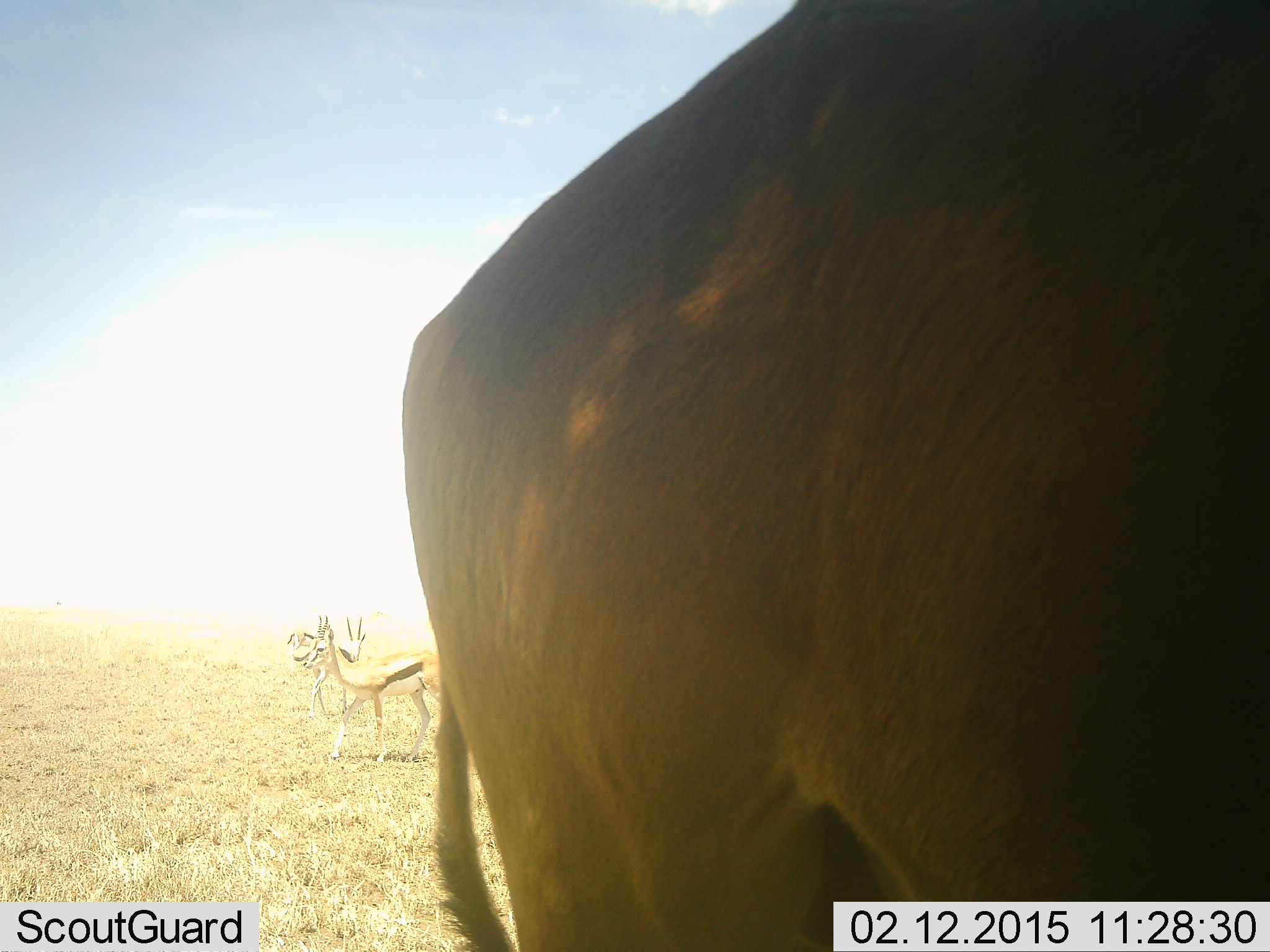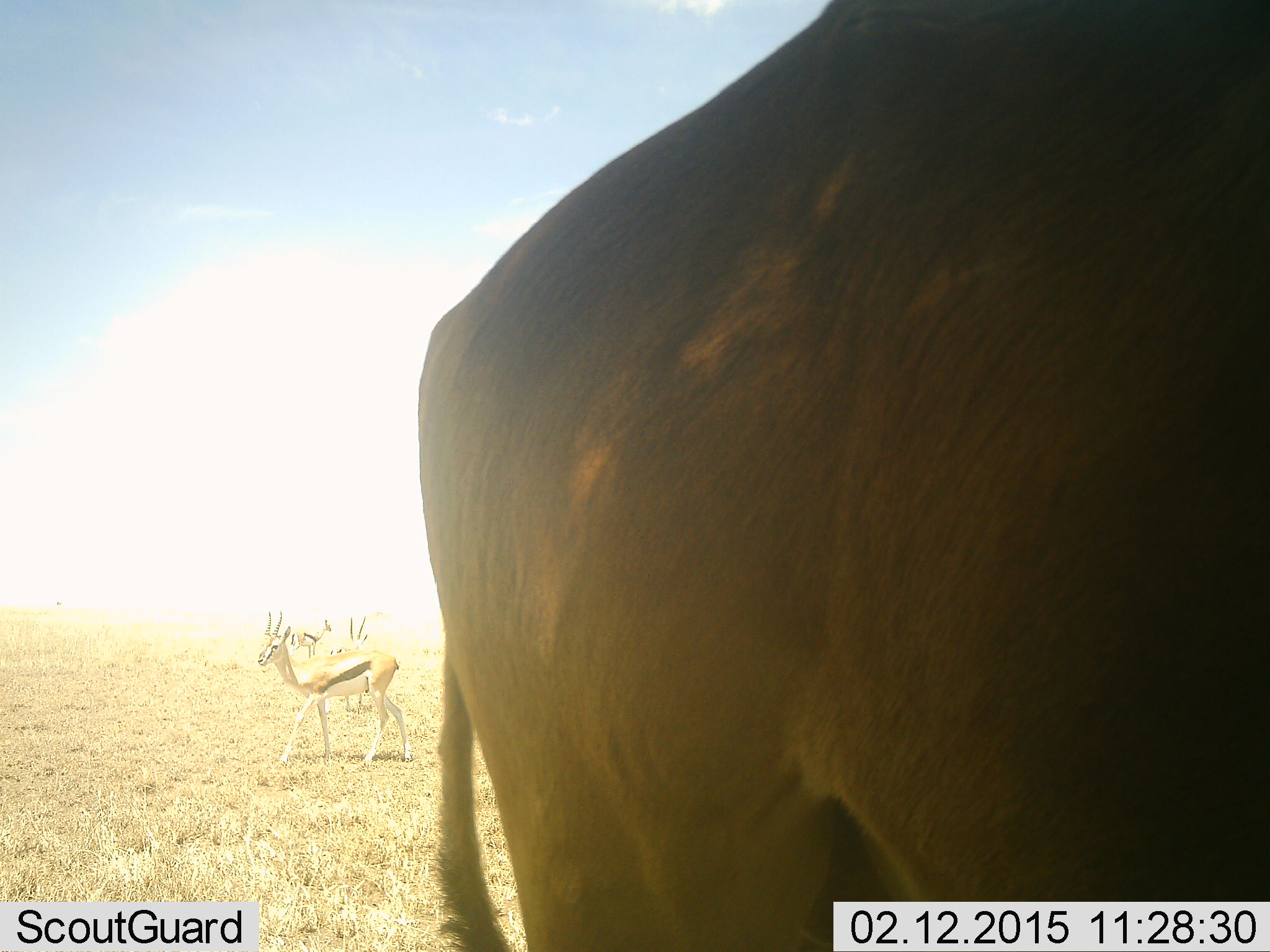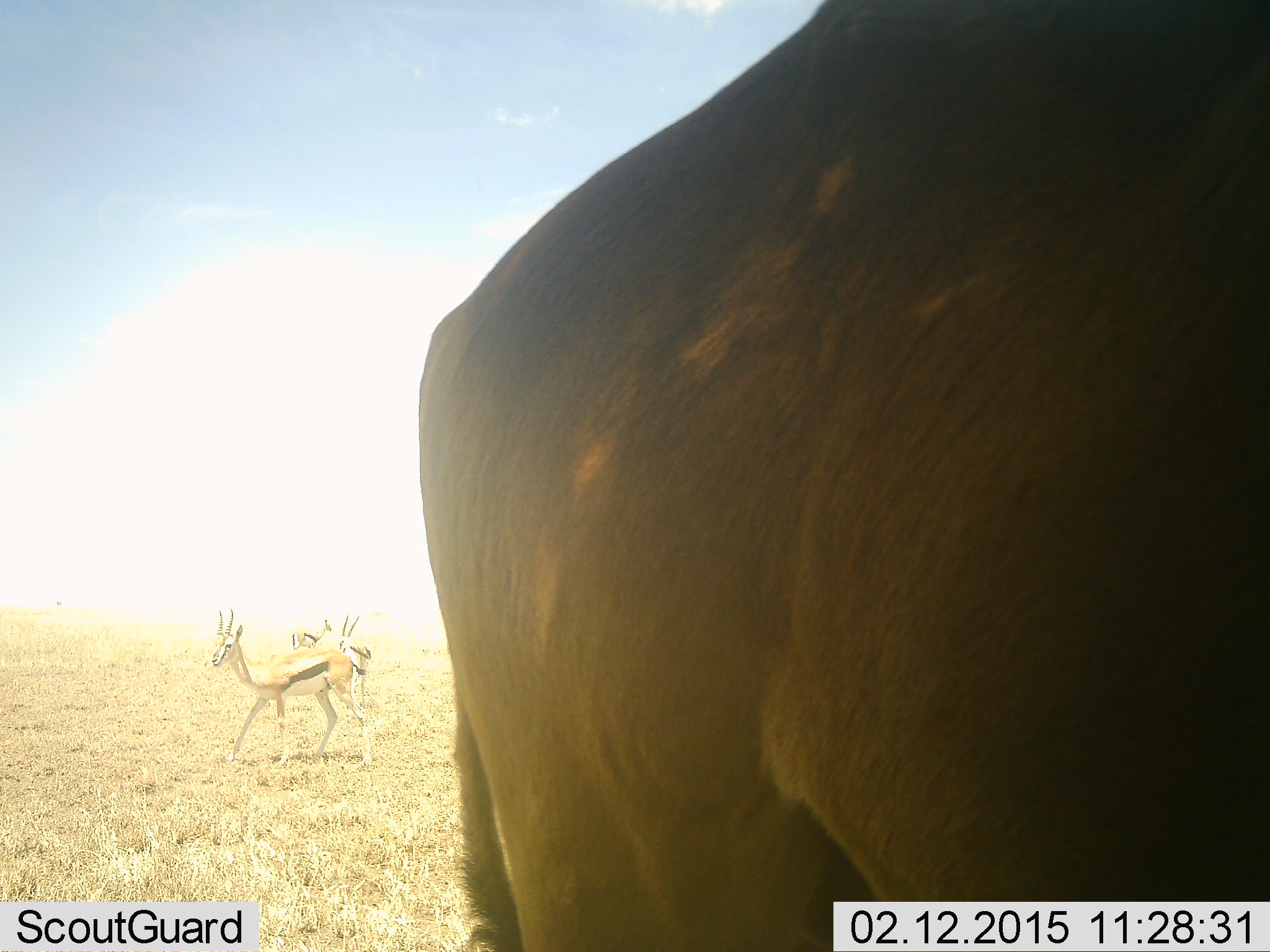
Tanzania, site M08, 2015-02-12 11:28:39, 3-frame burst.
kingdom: Animalia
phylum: Chordata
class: Mammalia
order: Artiodactyla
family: Bovidae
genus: Eudorcas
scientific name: Eudorcas thomsonii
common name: thomson's gazelle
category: gazellethomsons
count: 3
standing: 89%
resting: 5%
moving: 47%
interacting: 0%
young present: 0%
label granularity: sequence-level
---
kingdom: Animalia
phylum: Chordata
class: Mammalia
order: Artiodactyla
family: Bovidae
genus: Connochaetes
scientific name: Connochaetes taurinus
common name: blue wildebeest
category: wildebeest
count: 1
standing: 75%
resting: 0%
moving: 50%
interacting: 0%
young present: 0%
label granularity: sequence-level